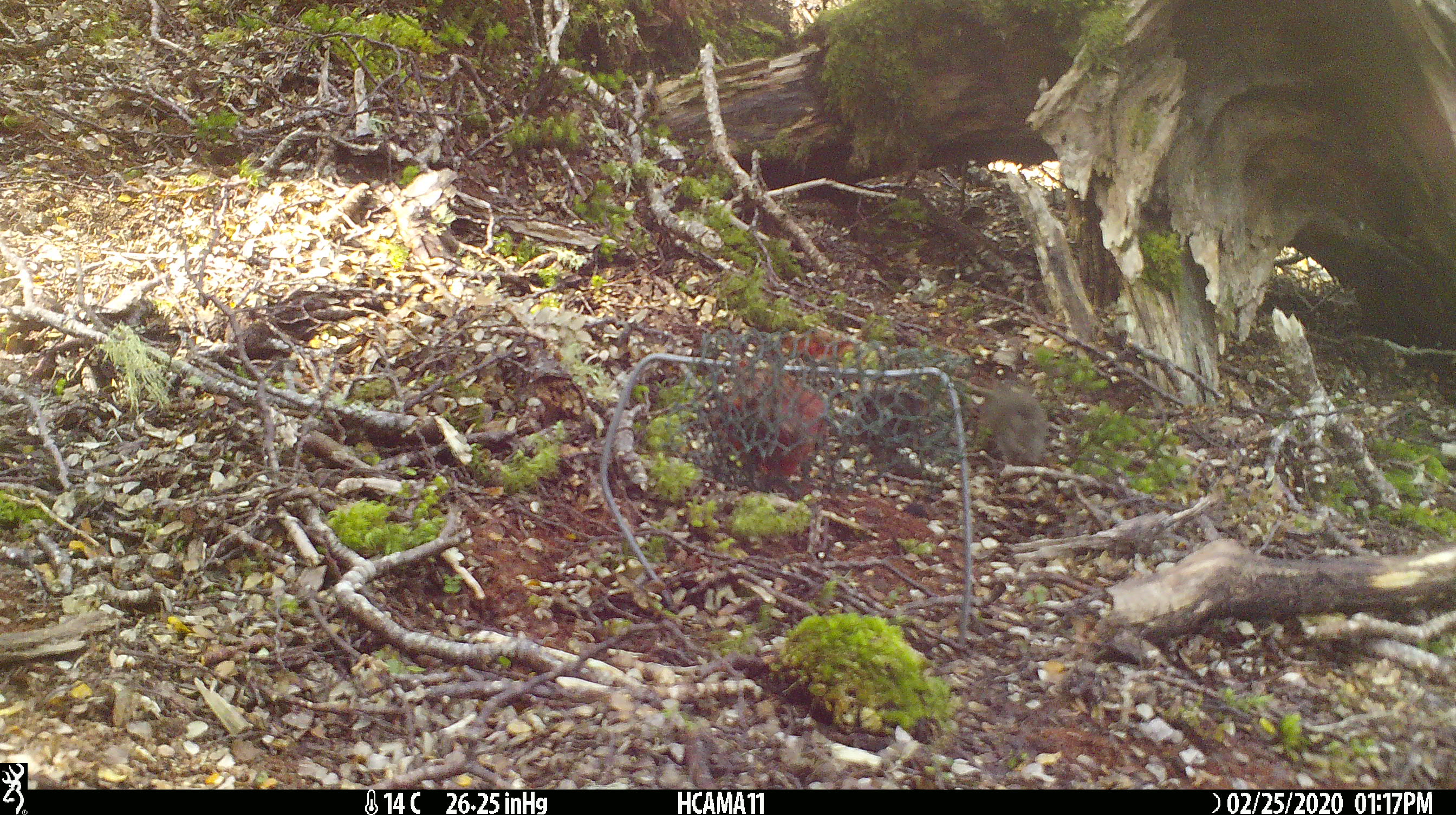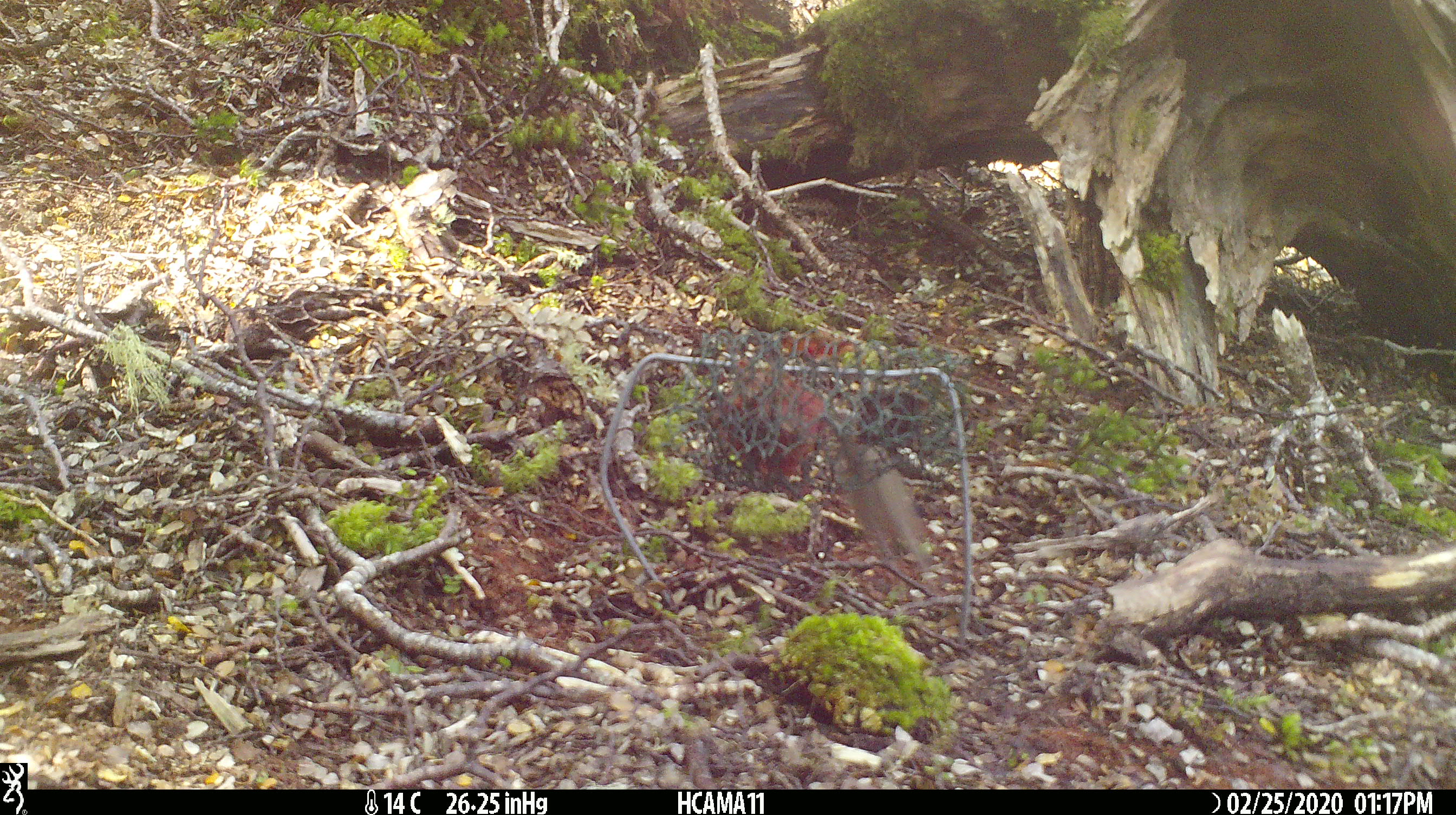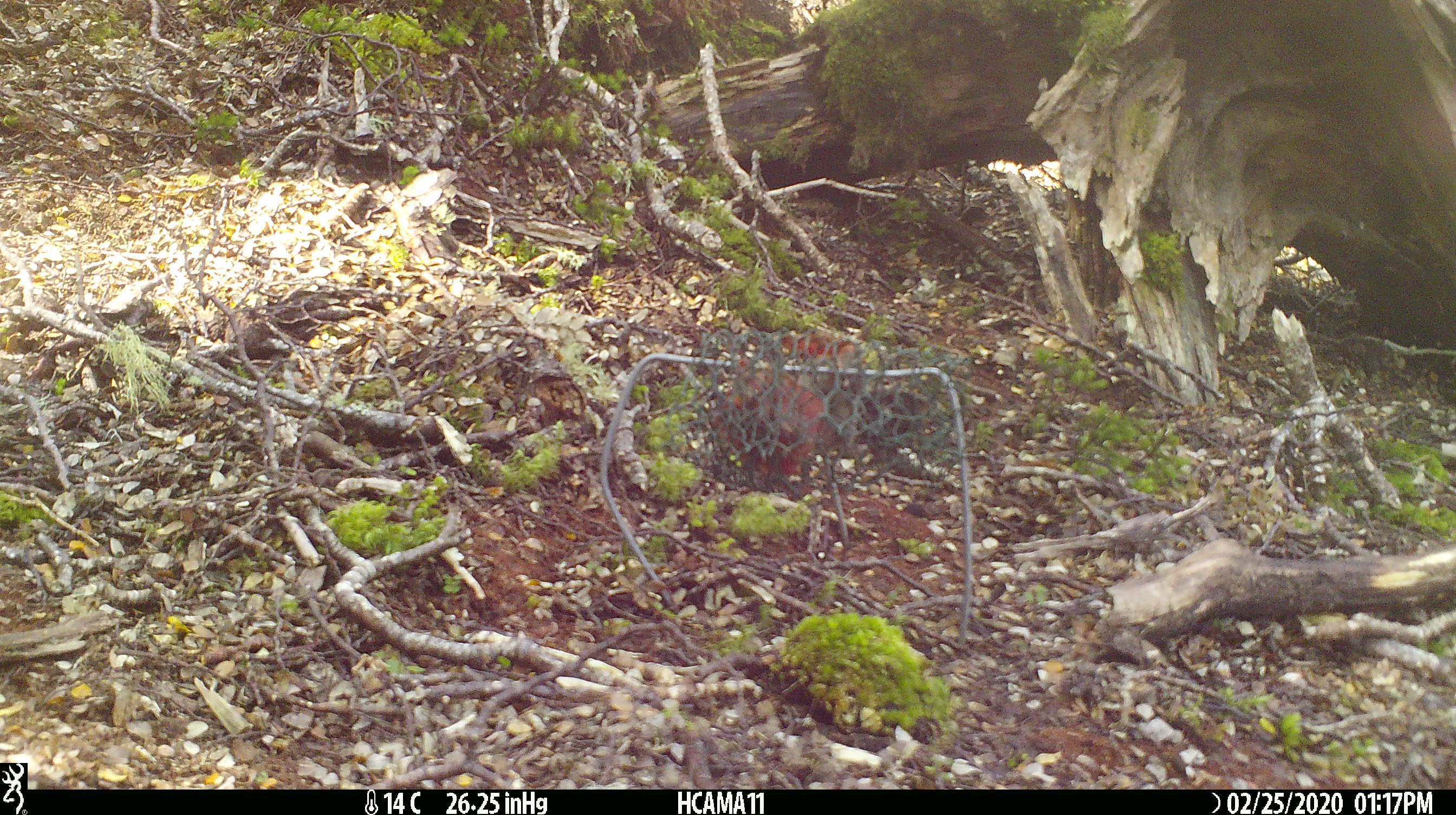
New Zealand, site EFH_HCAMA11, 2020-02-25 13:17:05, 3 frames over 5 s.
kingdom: Animalia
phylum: Chordata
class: Mammalia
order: Rodentia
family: Muridae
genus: Mus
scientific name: Mus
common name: mouse